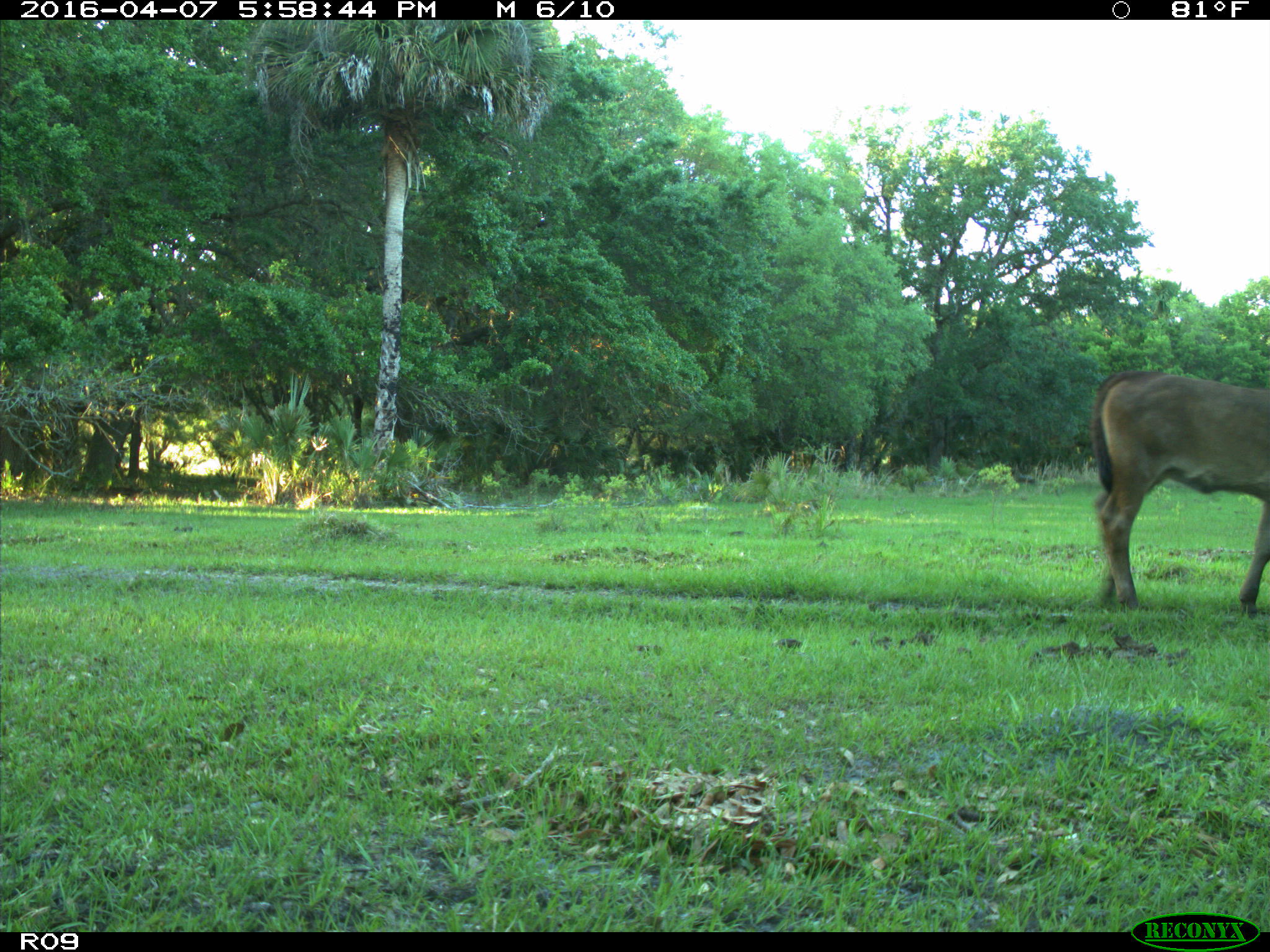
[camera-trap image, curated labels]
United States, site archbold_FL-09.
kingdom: Animalia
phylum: Chordata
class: Mammalia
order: Artiodactyla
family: Bovidae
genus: Bos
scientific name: Bos taurus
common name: domestic cow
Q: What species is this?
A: Bos taurus (domestic cow).